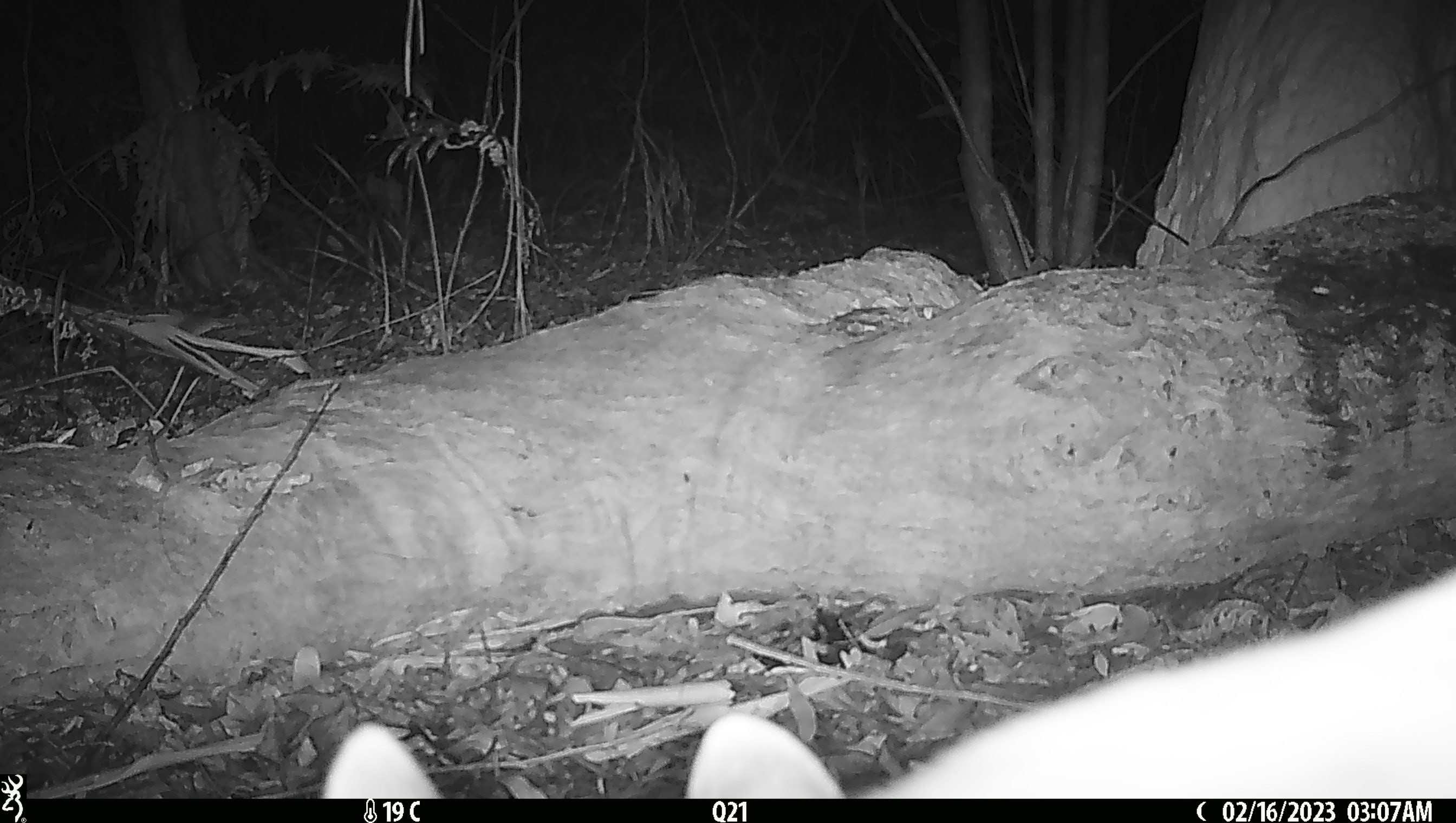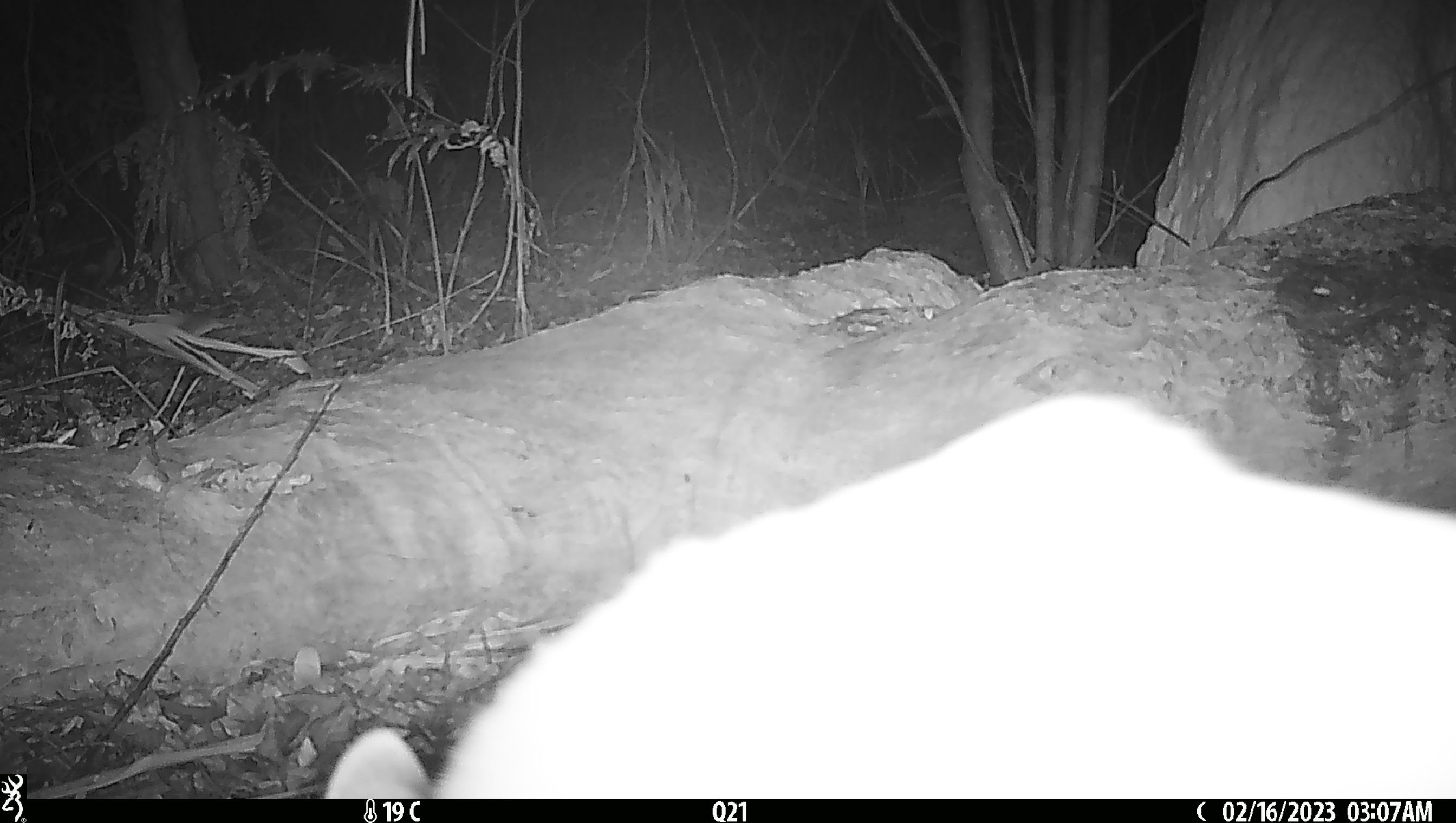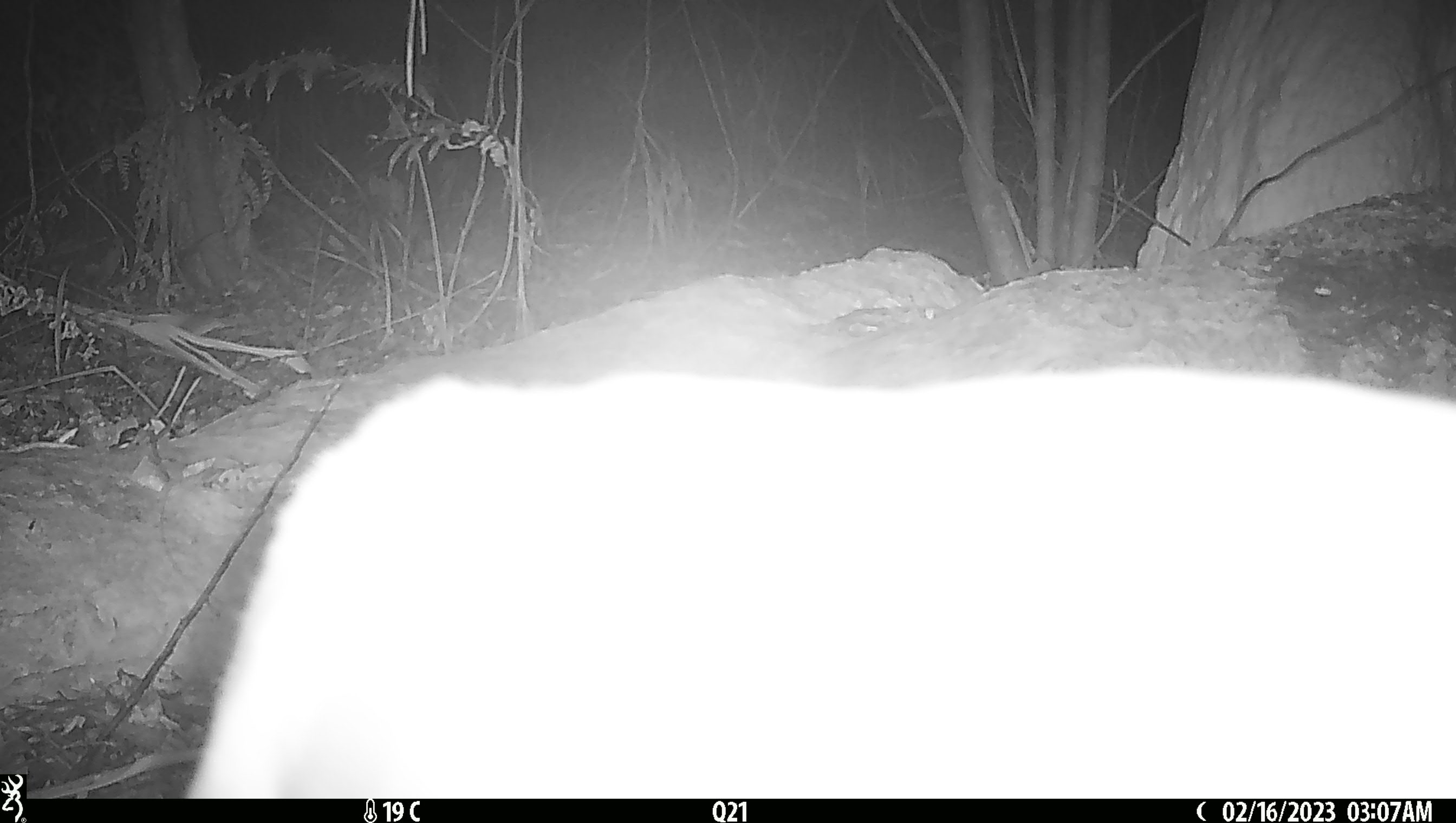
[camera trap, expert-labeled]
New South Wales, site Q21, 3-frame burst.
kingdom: Animalia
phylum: Chordata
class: Mammalia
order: Carnivora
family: Canidae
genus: Canis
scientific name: Canis familiaris dingo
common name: dingo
Dingo (Canis familiaris dingo).